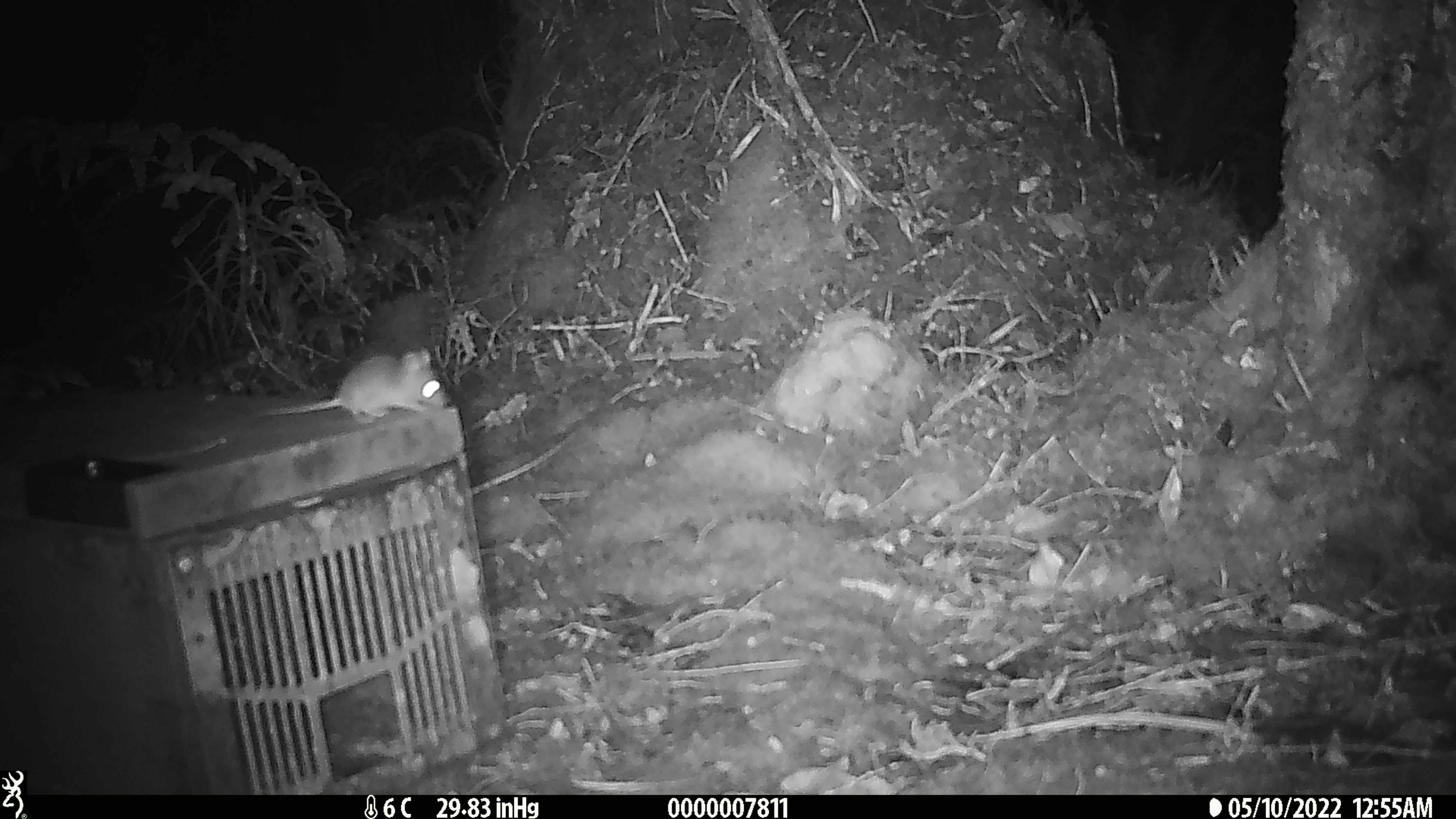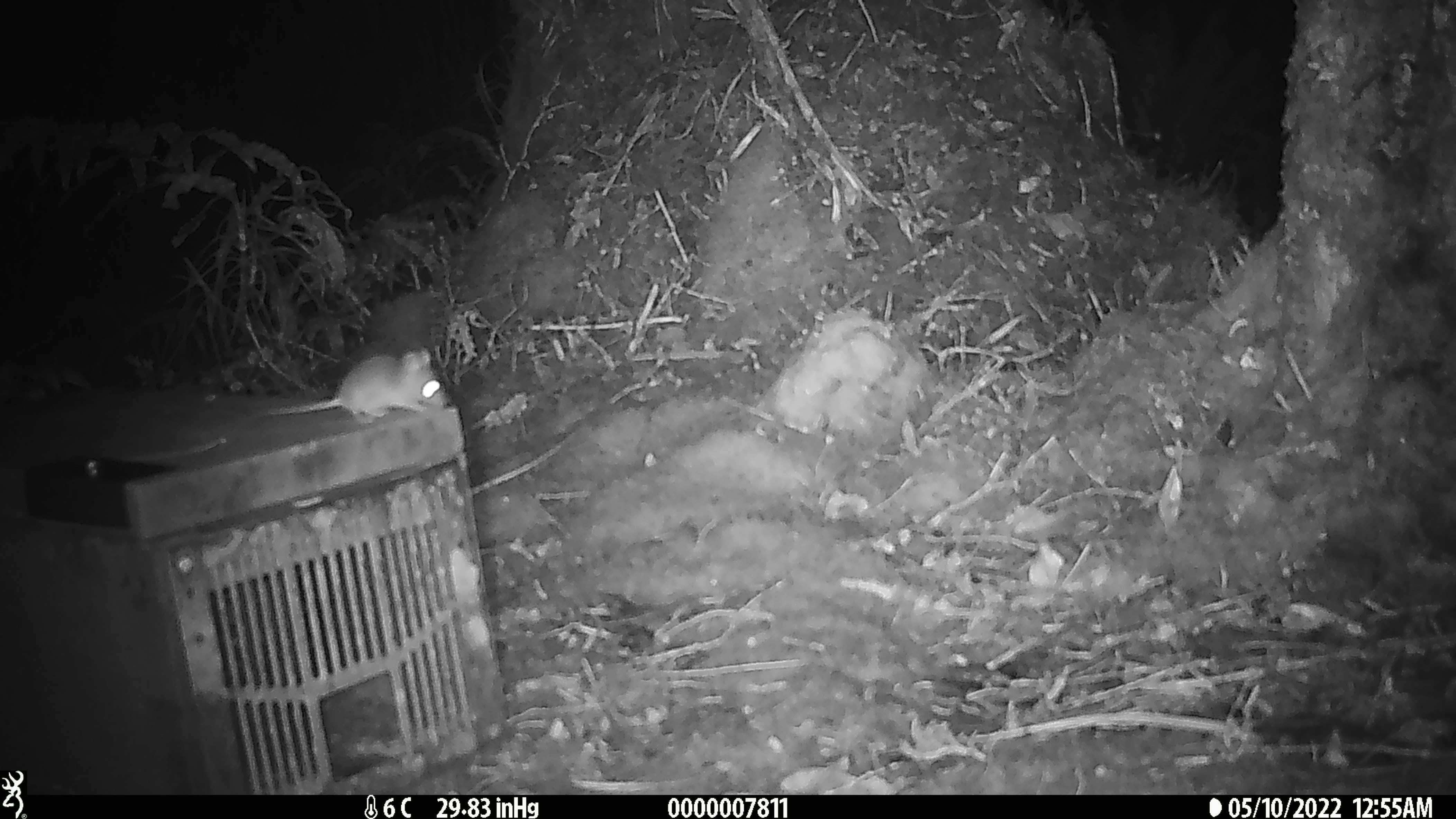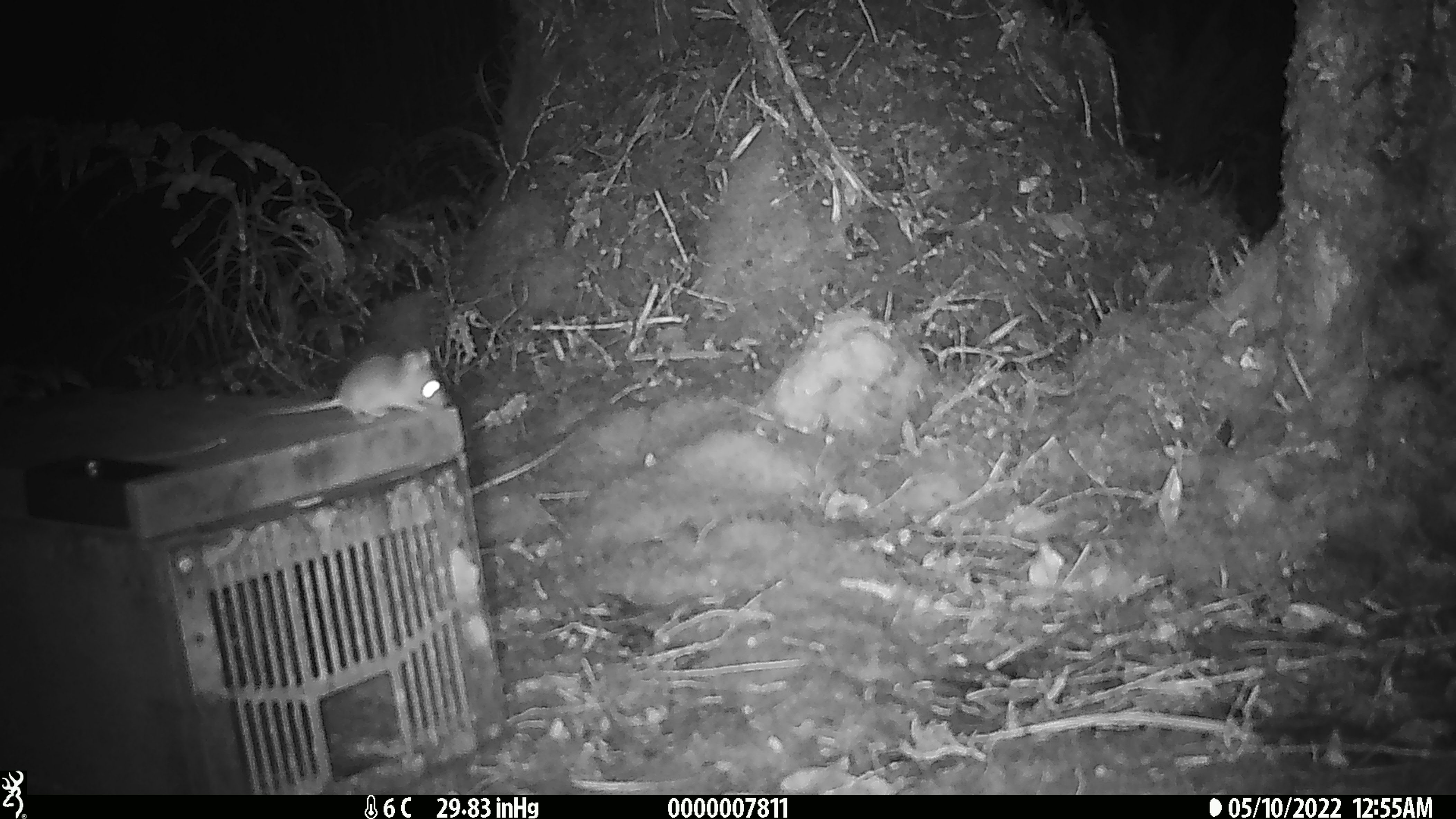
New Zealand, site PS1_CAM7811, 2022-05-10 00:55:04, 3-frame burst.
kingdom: Animalia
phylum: Chordata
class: Mammalia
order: Rodentia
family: Muridae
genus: Mus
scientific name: Mus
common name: mouse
Mouse (Mus).